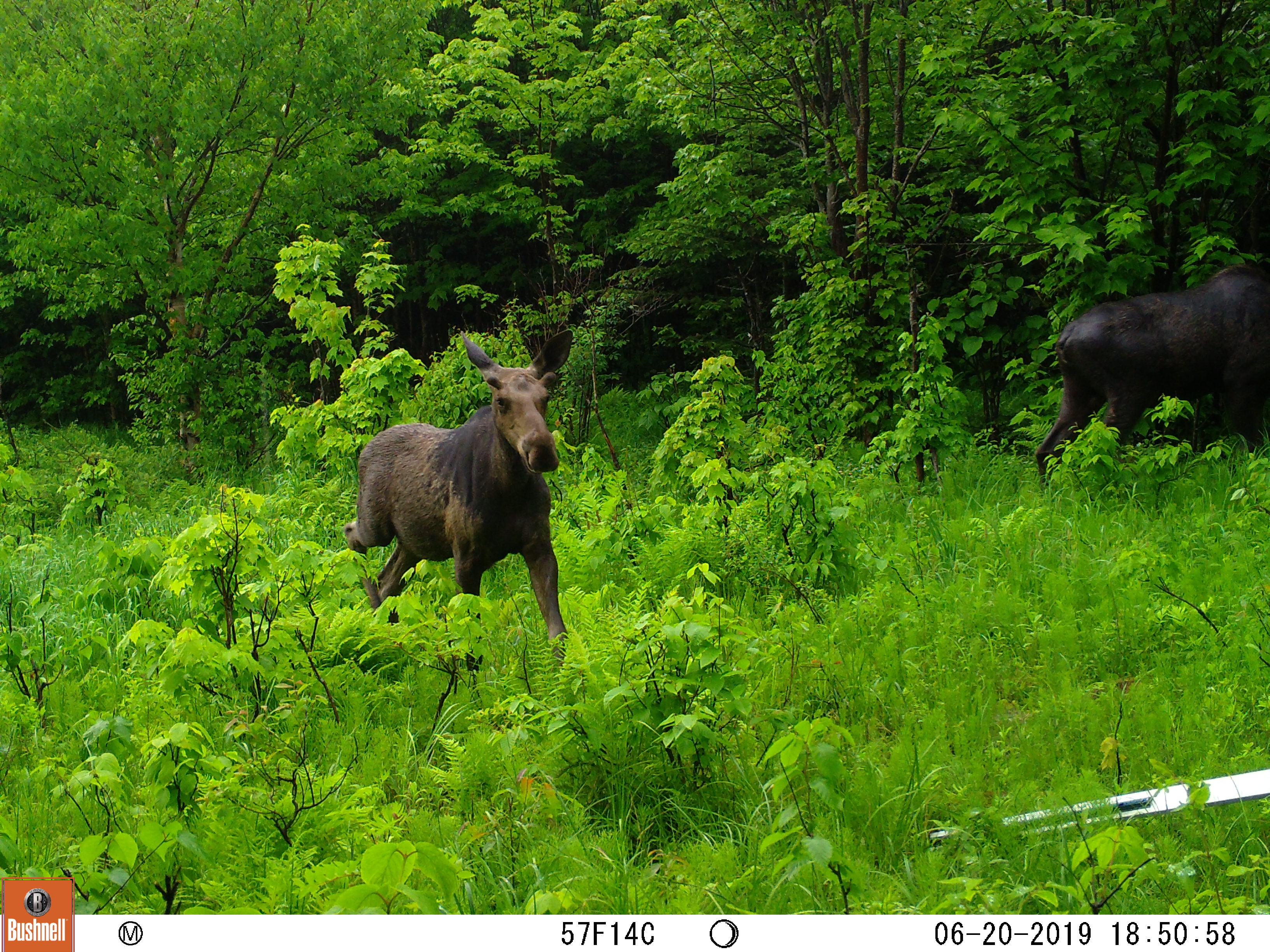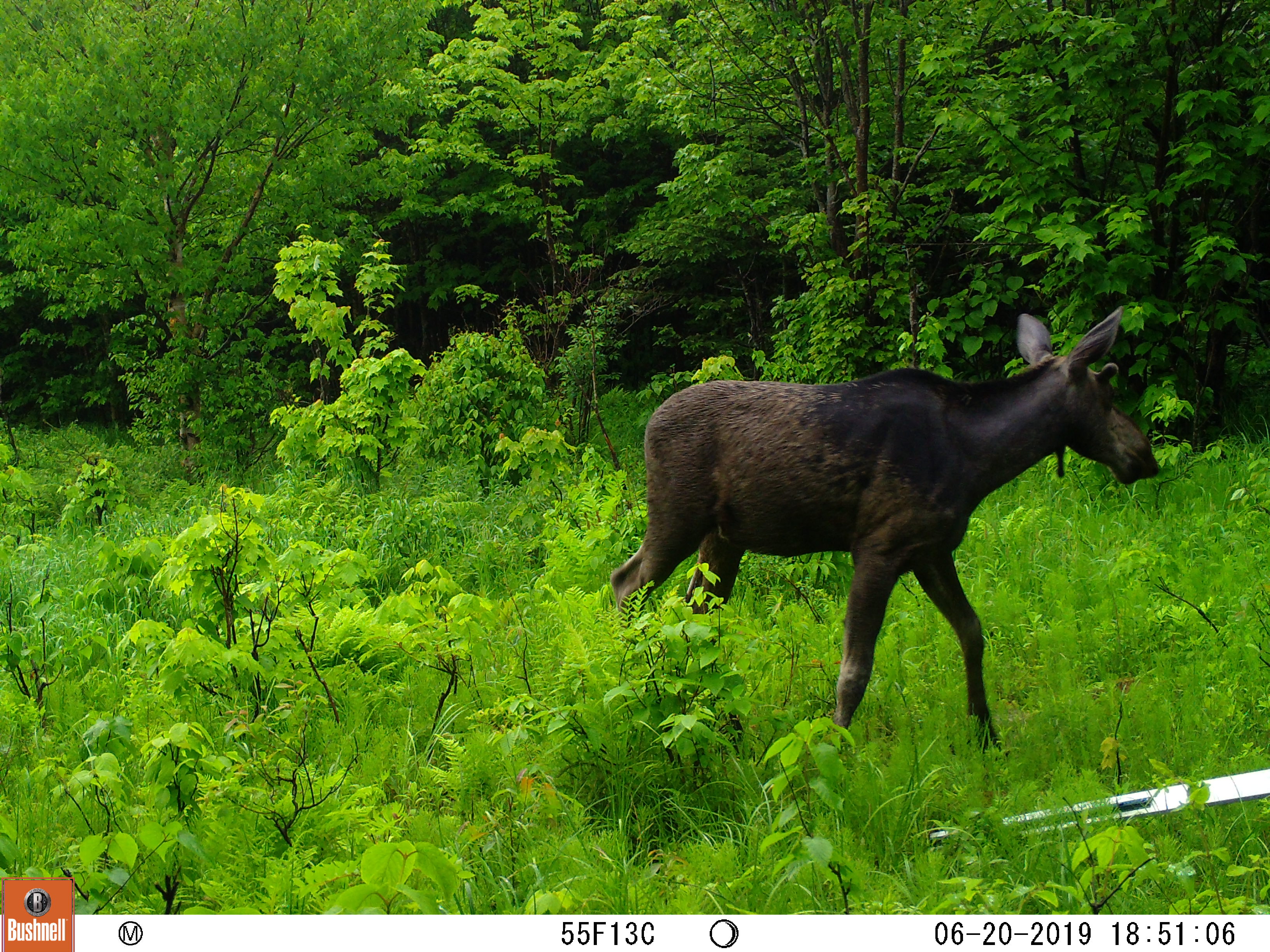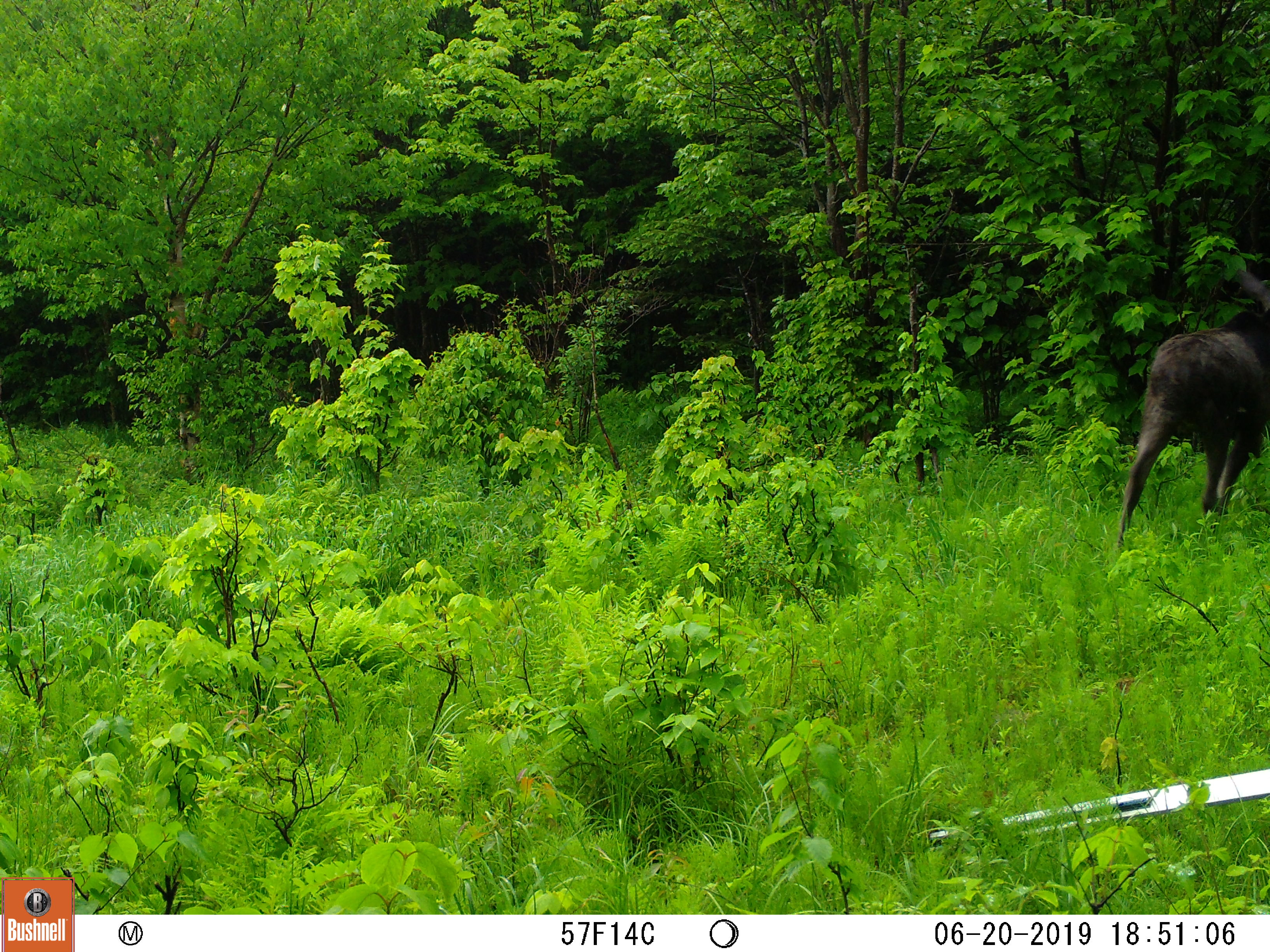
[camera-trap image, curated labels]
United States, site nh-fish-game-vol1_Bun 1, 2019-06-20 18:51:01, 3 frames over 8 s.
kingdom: Animalia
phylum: Chordata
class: Mammalia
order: Artiodactyla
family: Cervidae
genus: Alces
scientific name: Alces alces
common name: moose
Moose (Alces alces).